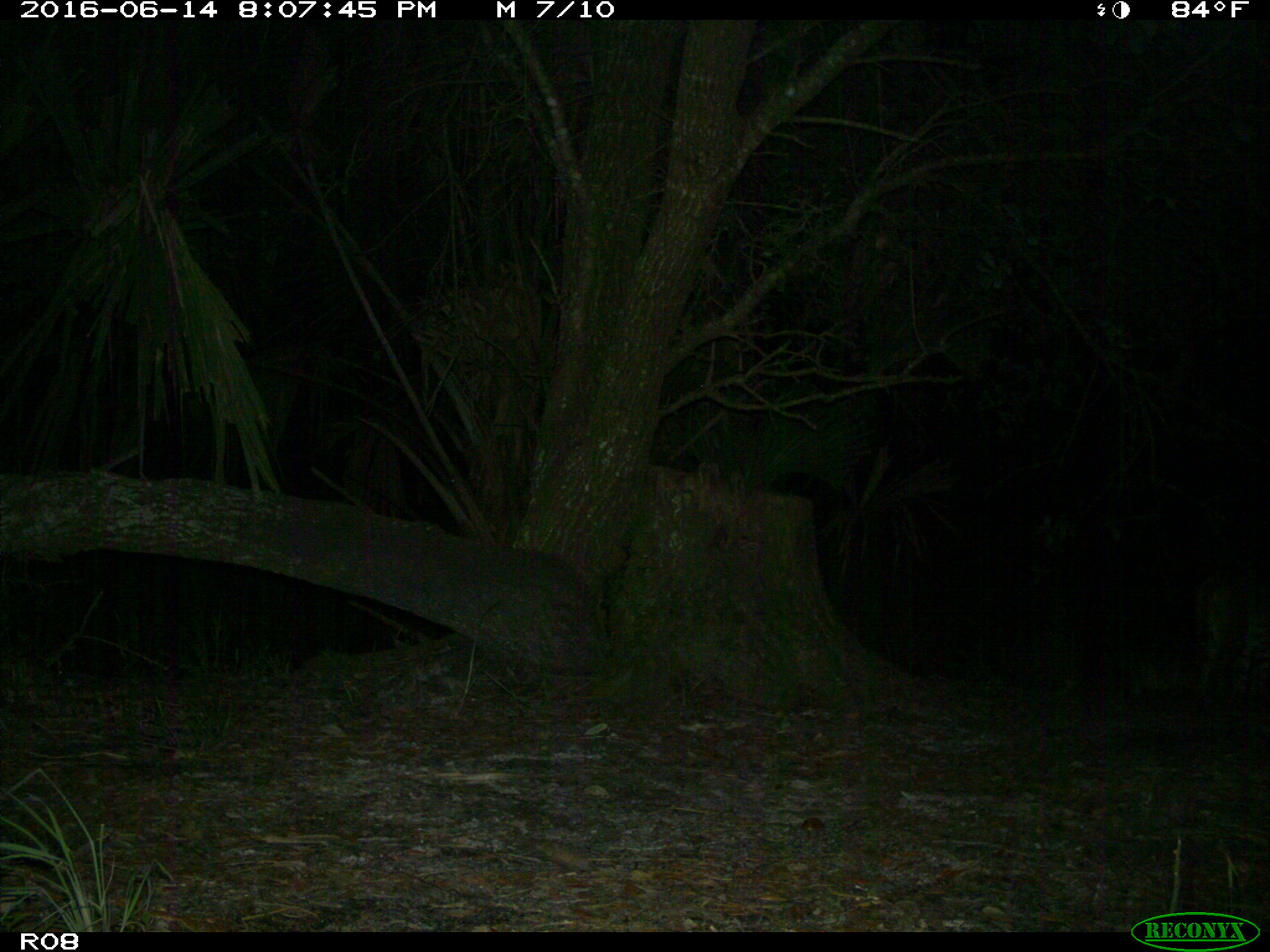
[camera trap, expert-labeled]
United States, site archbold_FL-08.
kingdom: Animalia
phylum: Chordata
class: Mammalia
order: Carnivora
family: Felidae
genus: Lynx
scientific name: Lynx rufus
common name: bobcat